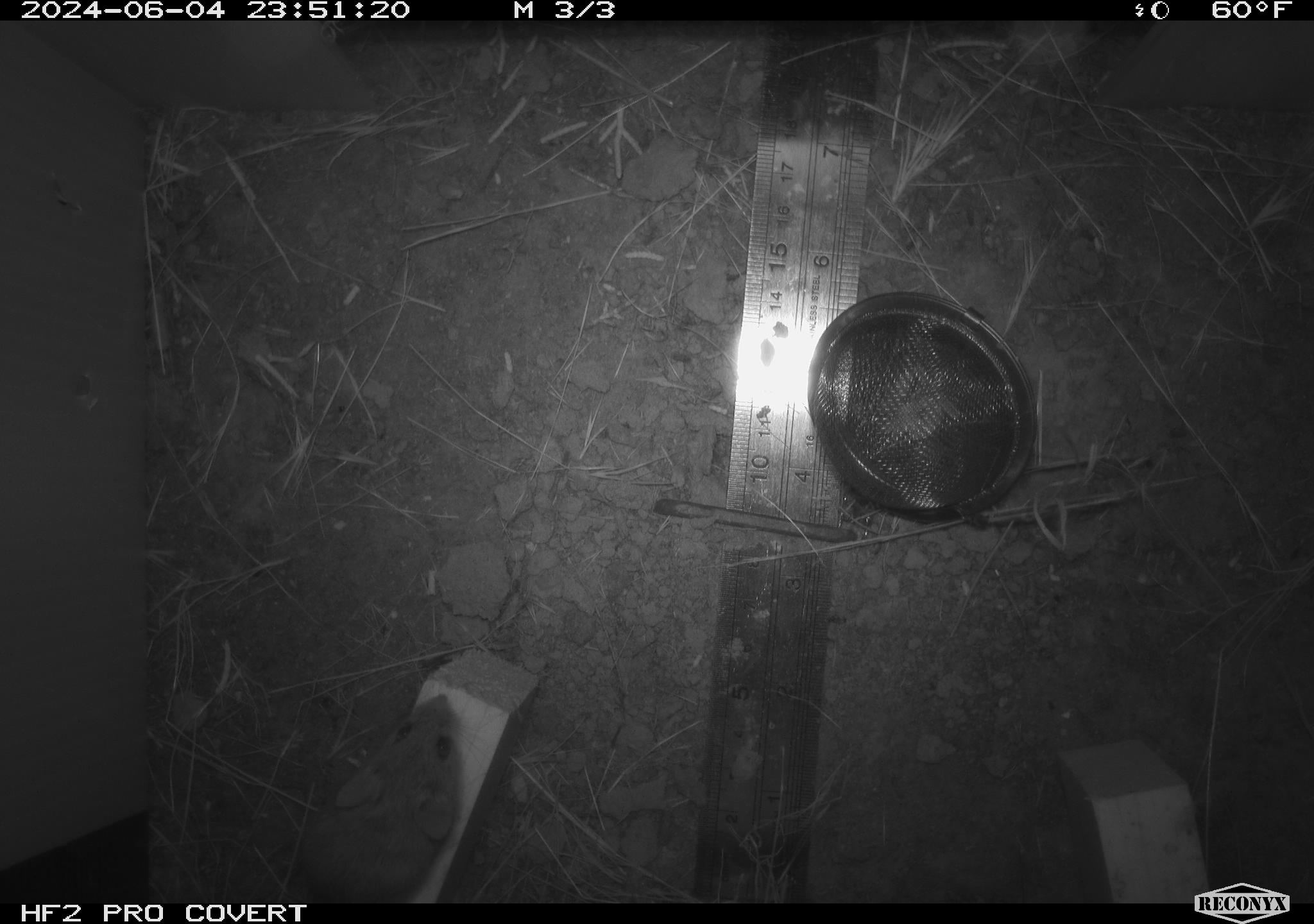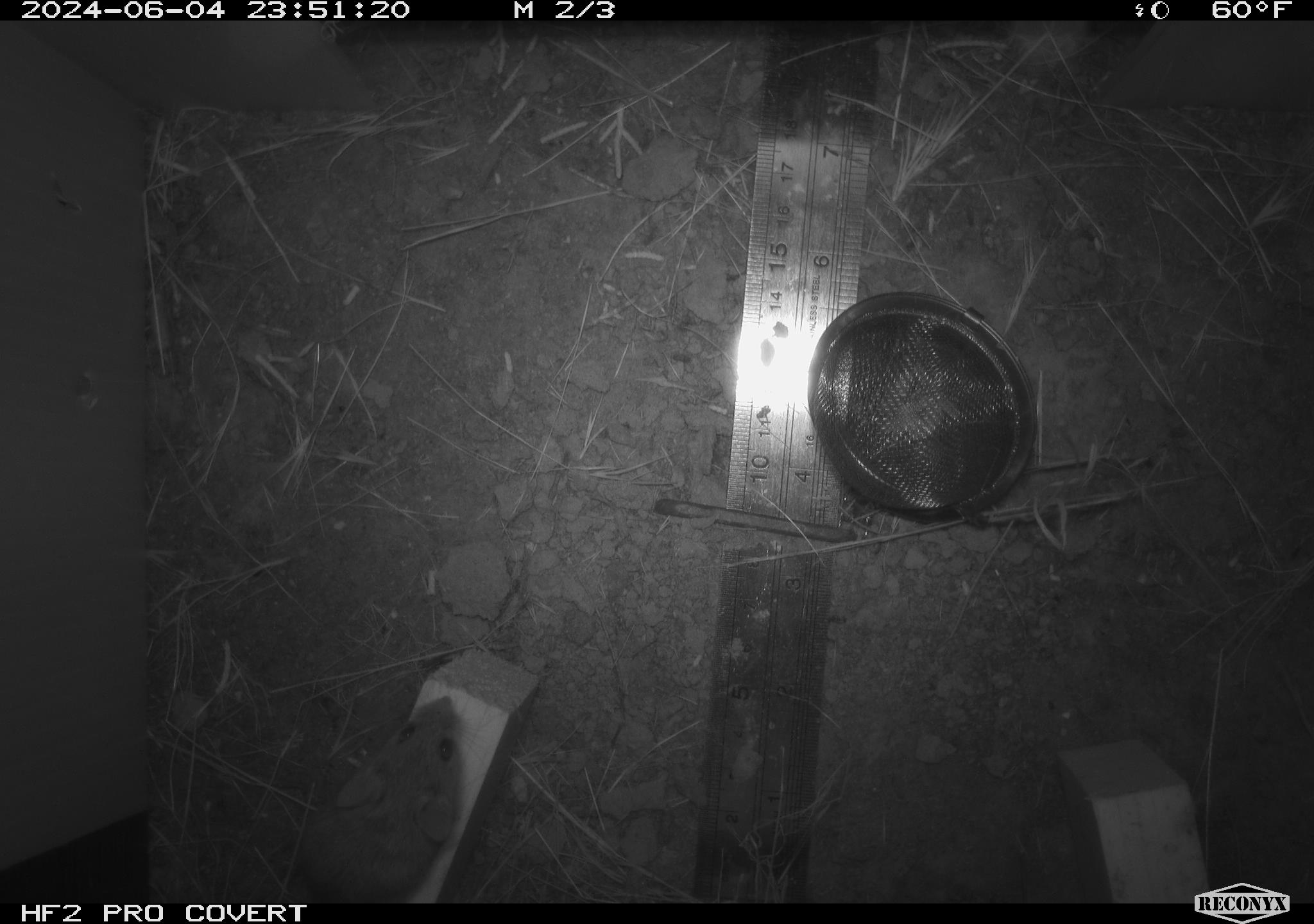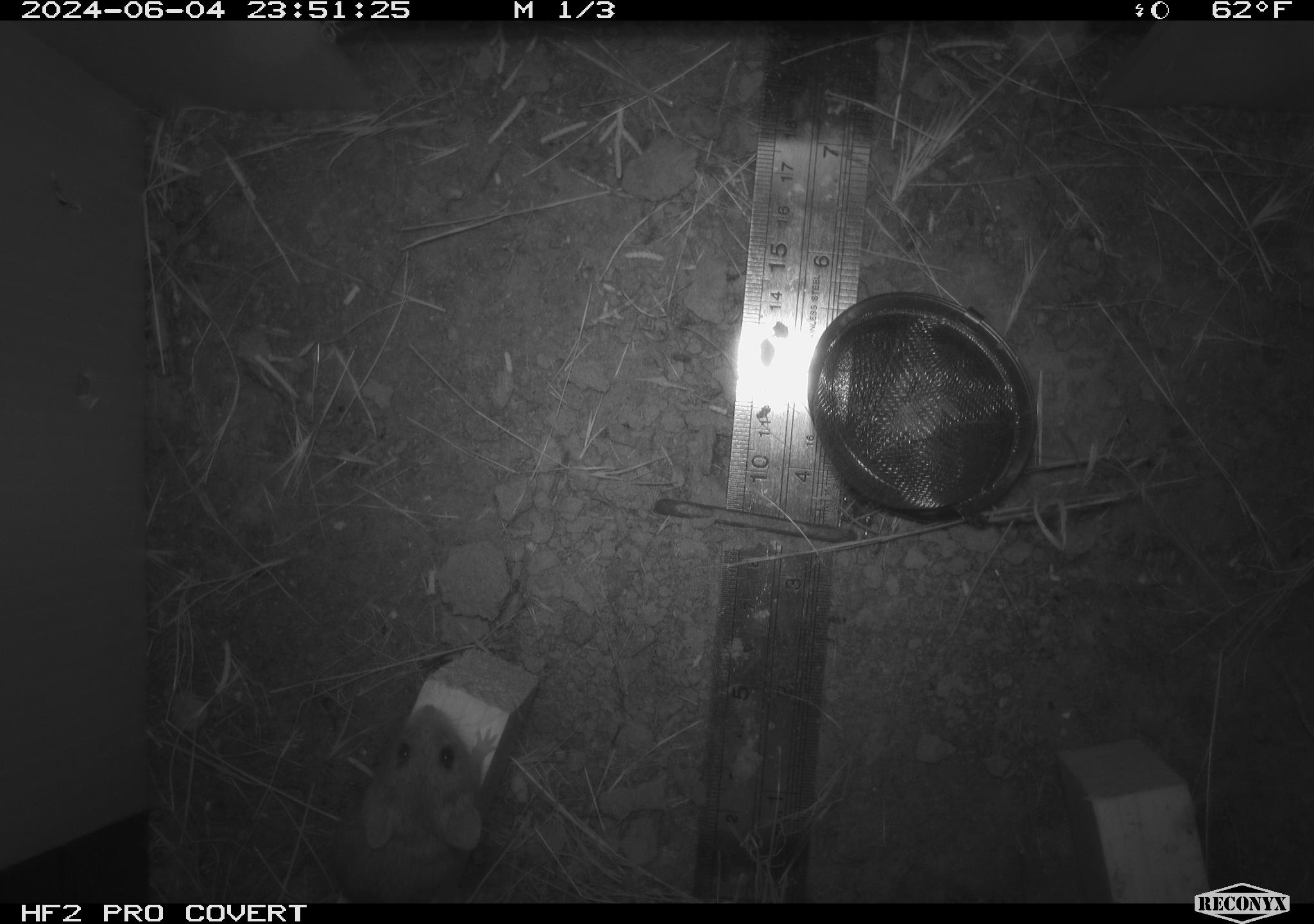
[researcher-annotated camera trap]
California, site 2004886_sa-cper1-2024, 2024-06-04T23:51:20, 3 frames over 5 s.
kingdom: Animalia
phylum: Chordata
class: Mammalia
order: Rodentia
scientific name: Rodentia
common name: rodent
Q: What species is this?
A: Rodent (Rodentia).